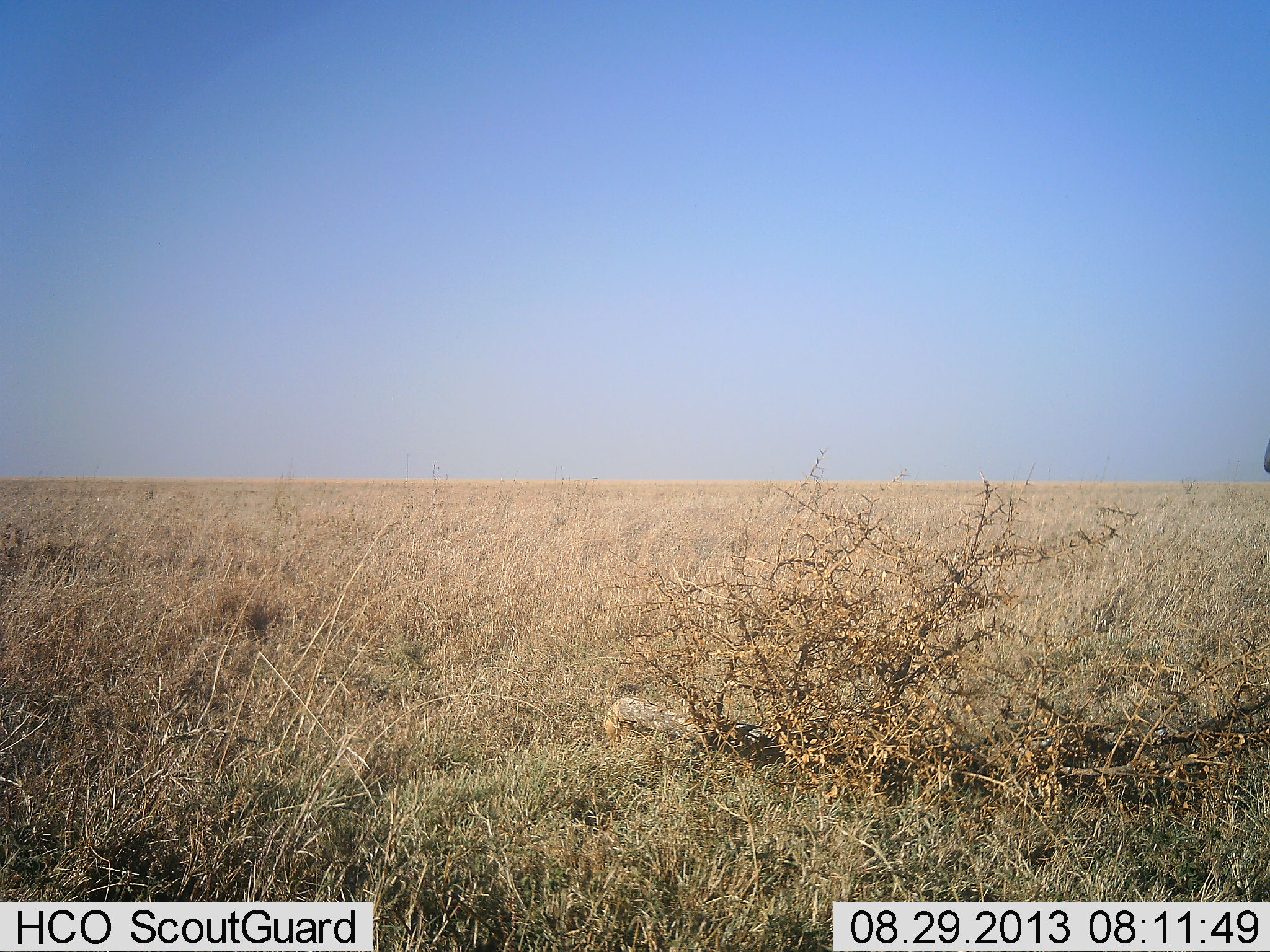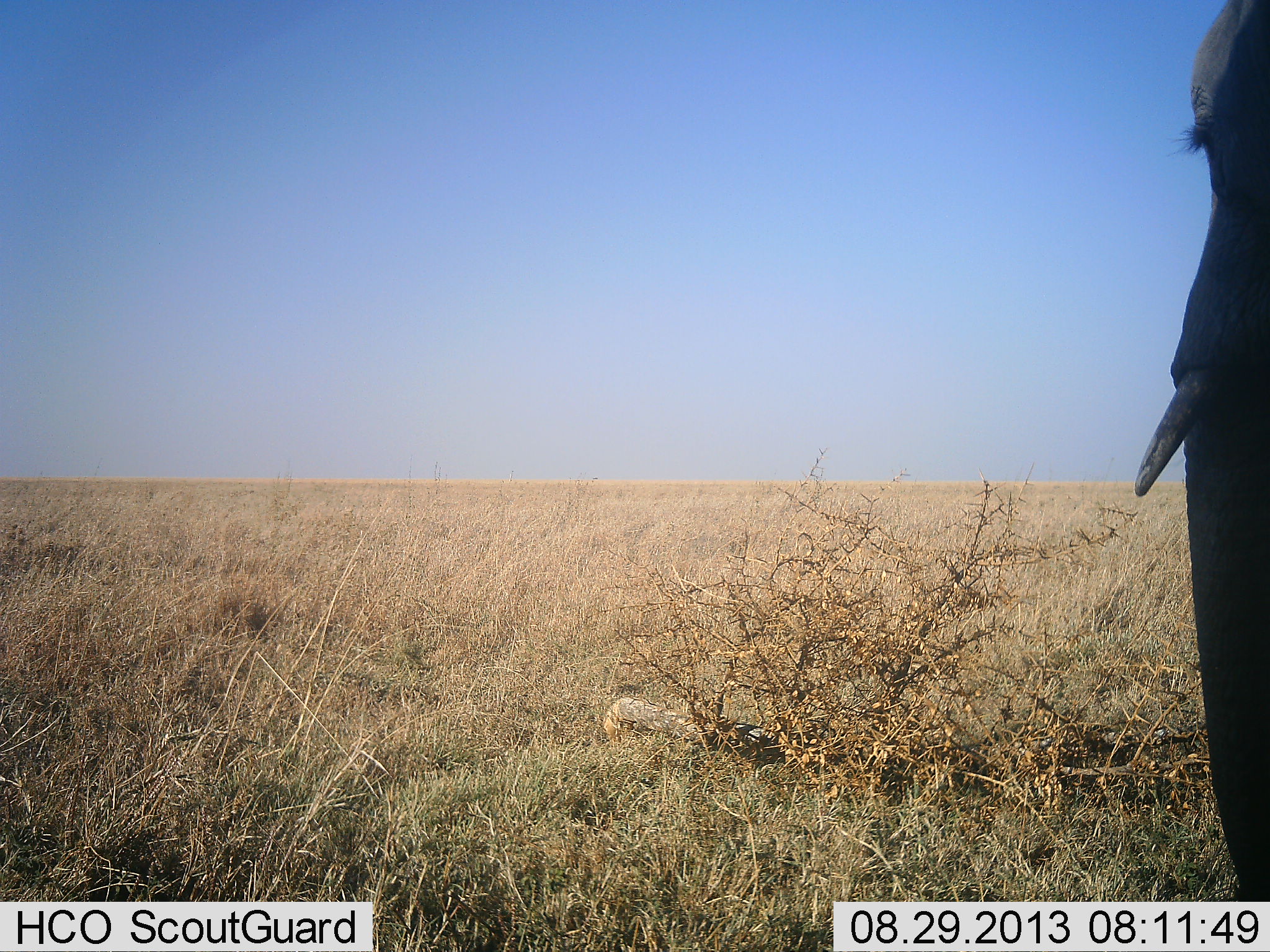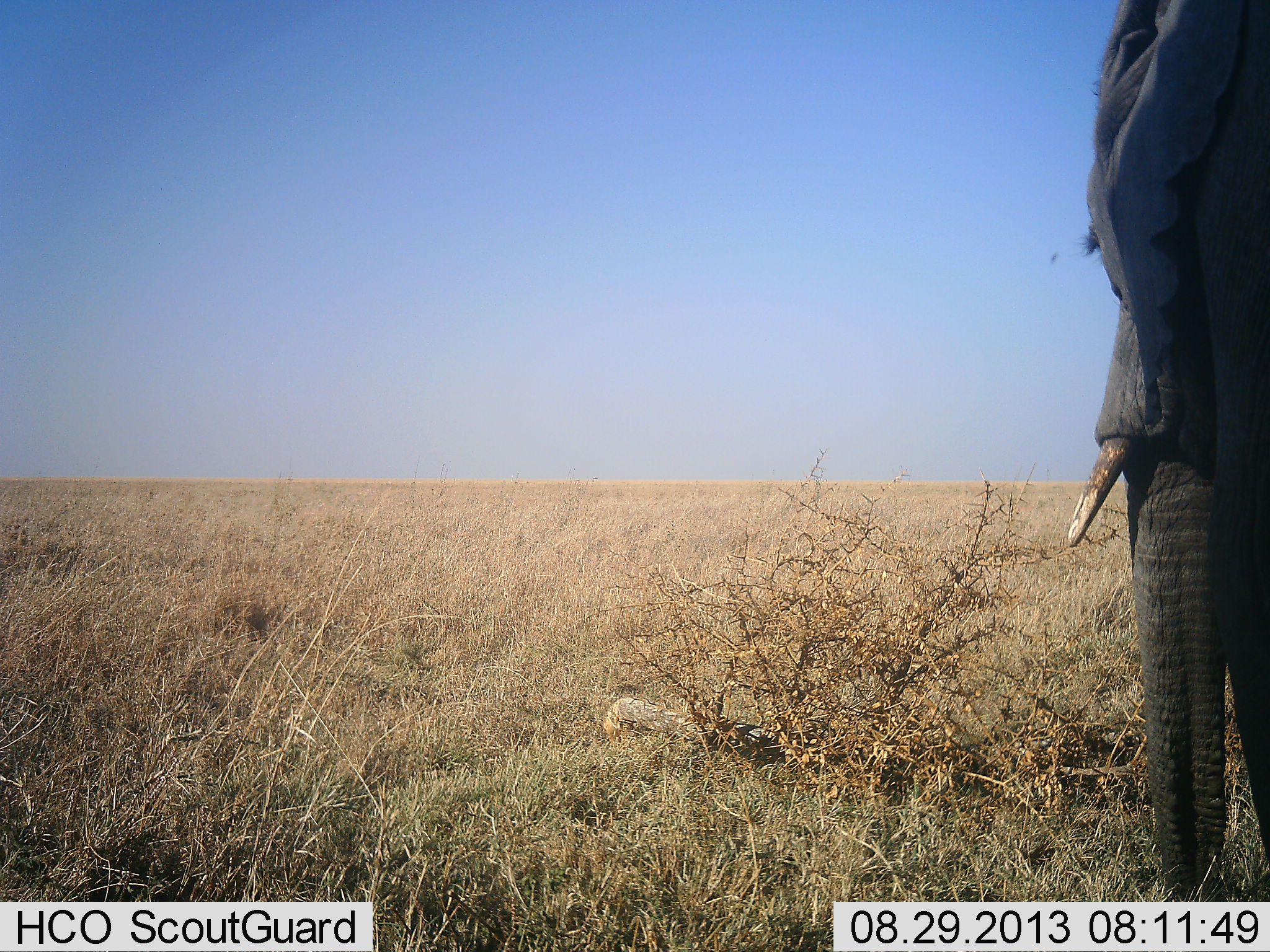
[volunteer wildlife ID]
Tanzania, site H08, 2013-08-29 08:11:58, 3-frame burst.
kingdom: Animalia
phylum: Chordata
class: Mammalia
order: Proboscidea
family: Elephantidae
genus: Loxodonta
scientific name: Loxodonta africana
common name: african bush elephant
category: elephant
Elephant (african bush elephant) (Loxodonta africana), count 1. Behavior (volunteer vote fractions): standing 13%, resting 0%, moving 87%, interacting 0%. Young present (vote fraction): 0%. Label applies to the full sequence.